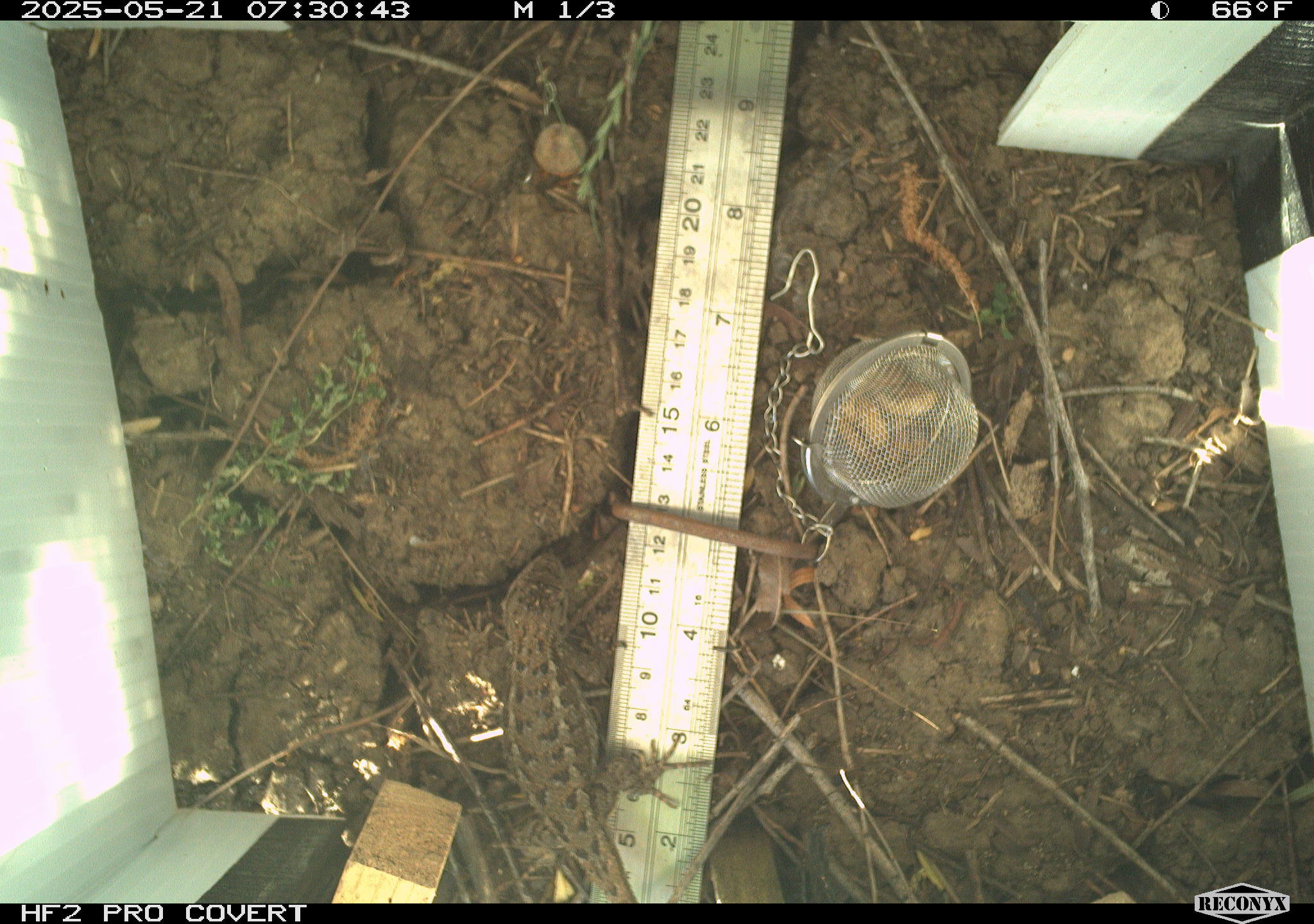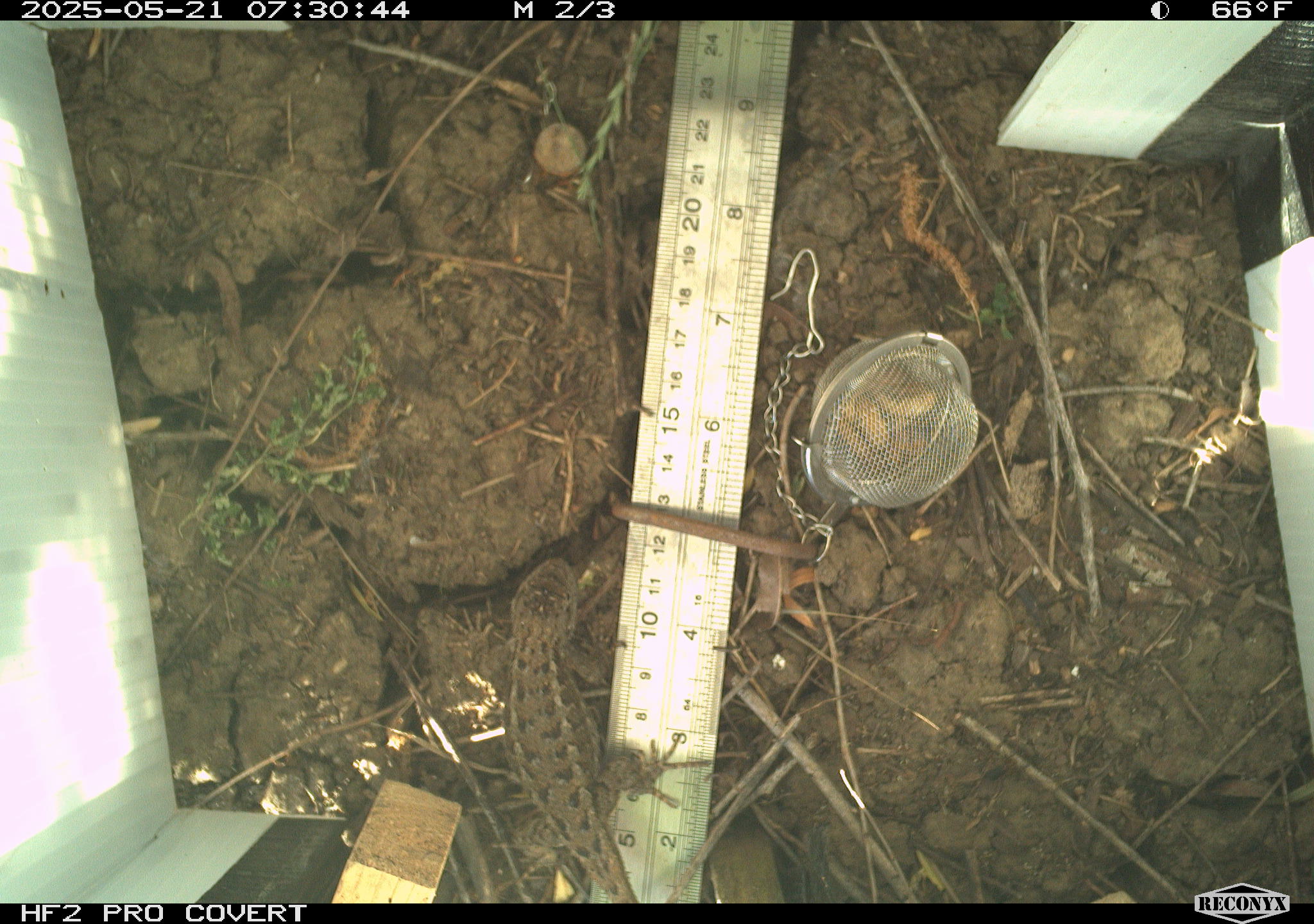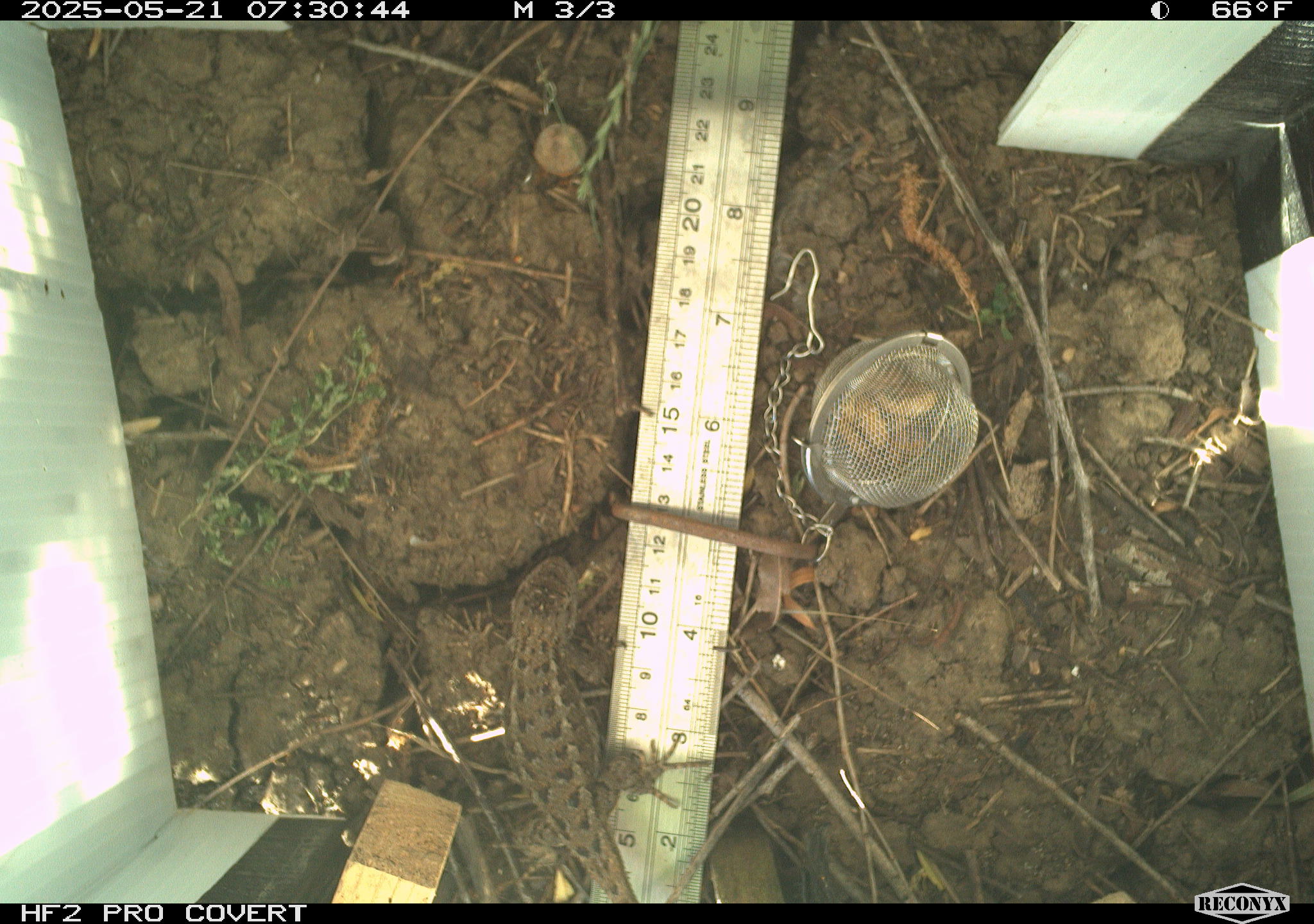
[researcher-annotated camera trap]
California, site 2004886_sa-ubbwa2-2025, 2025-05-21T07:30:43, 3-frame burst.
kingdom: Animalia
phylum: Chordata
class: Reptilia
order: Squamata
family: Phrynosomatidae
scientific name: Phrynosomatidae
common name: north american spiny lizards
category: sceloporus/uta species